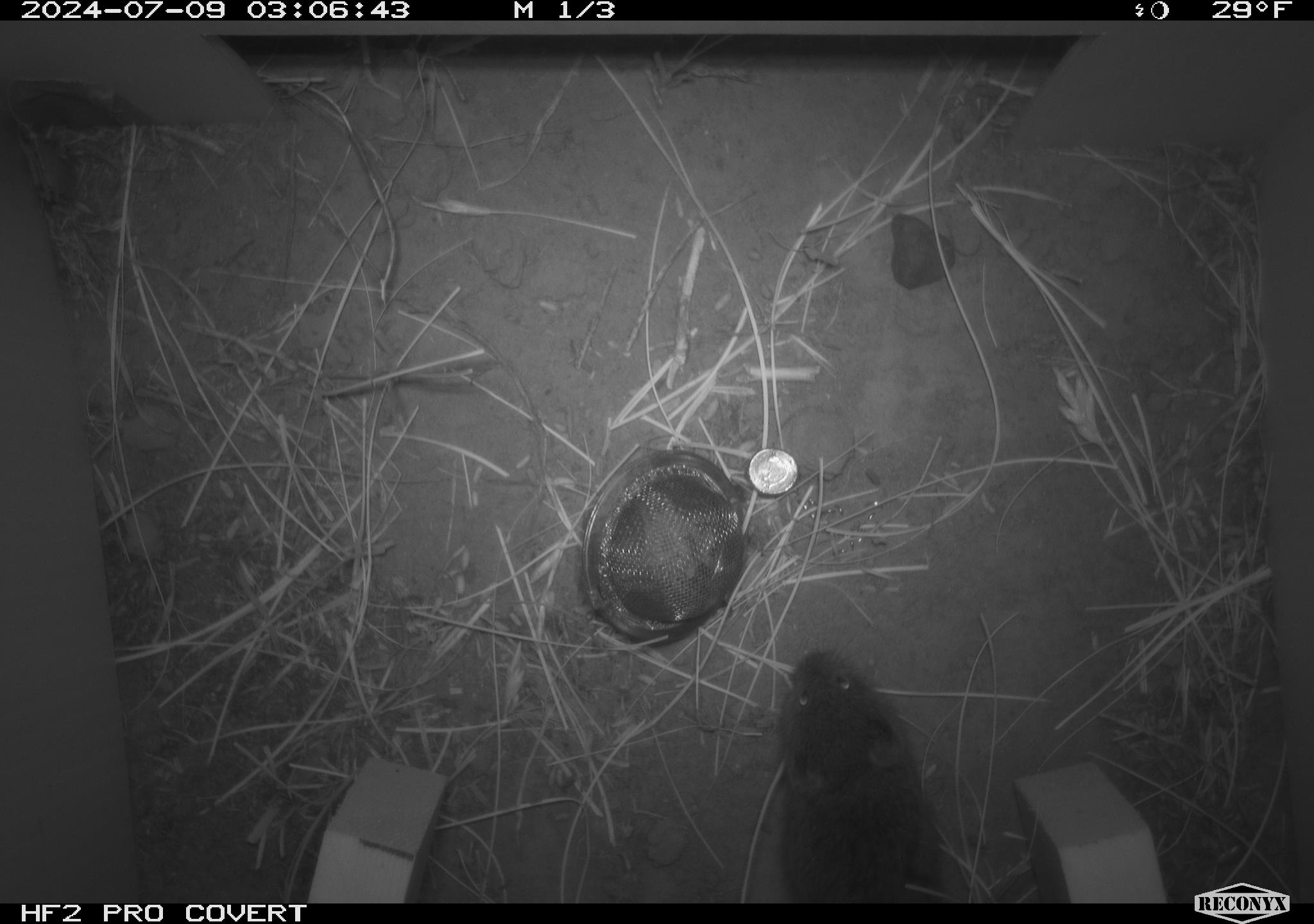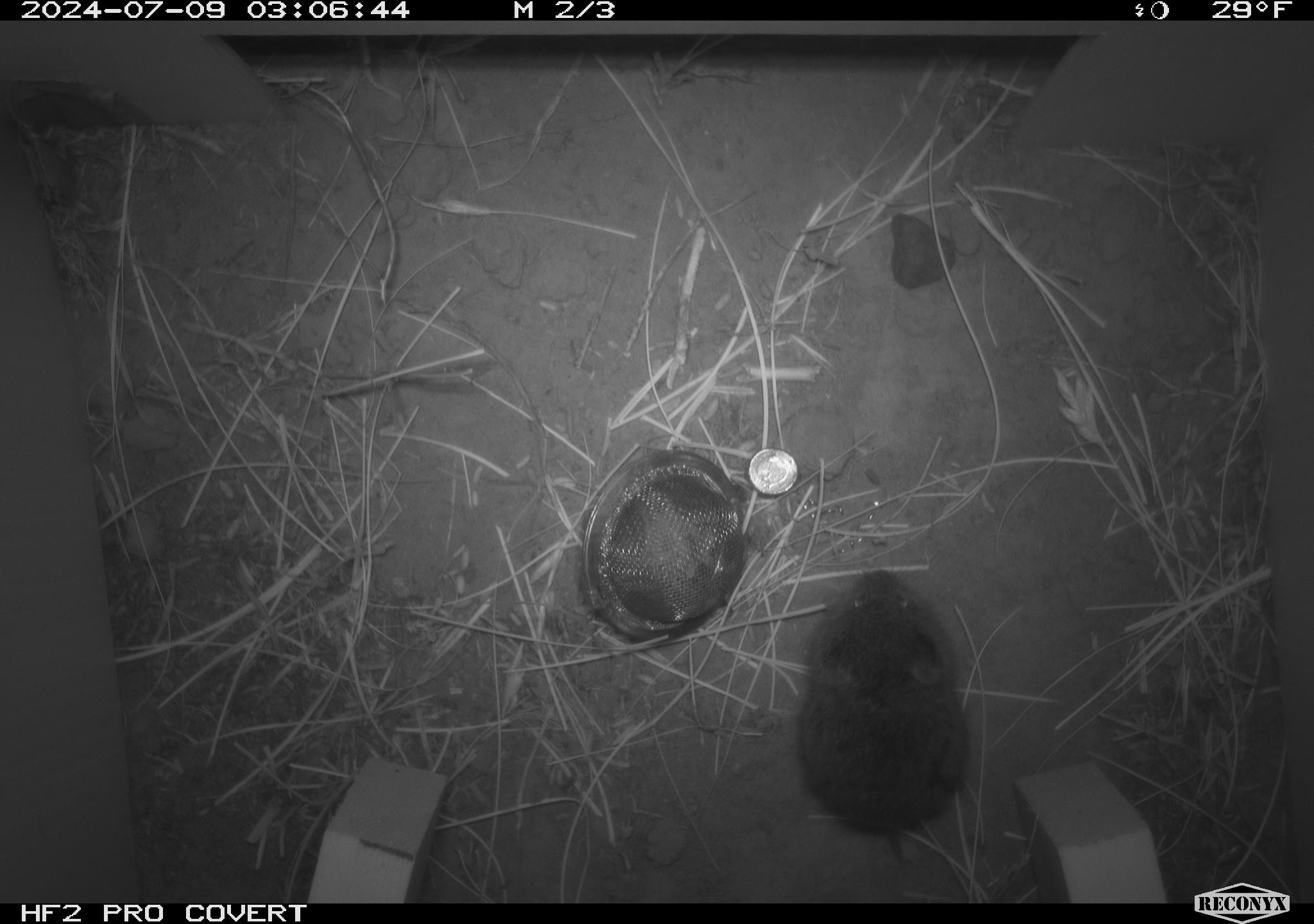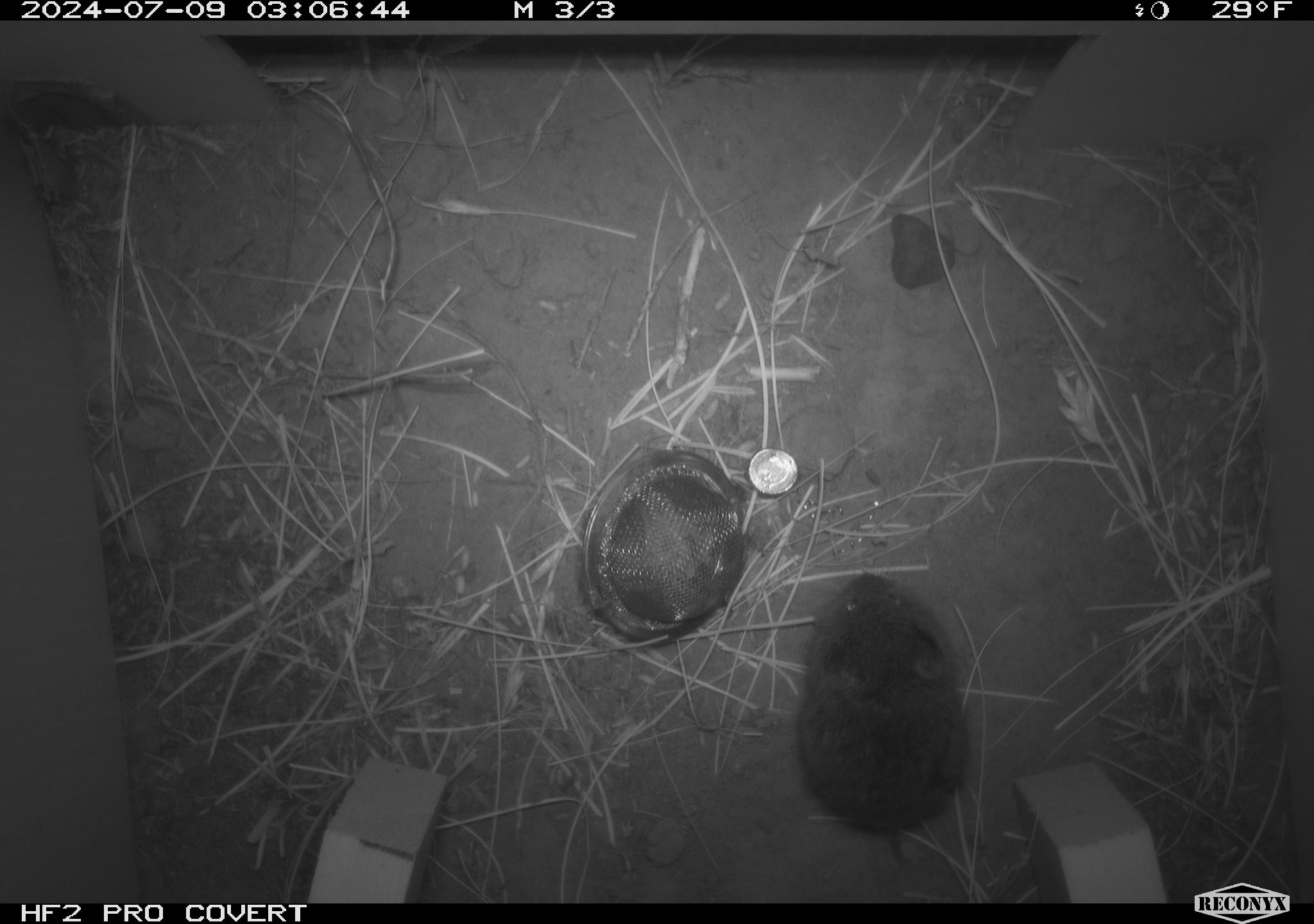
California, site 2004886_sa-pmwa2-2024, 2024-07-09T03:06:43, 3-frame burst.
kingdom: Animalia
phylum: Chordata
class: Mammalia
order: Rodentia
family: Cricetidae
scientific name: Arvicolinae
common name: voles, lemmings, and muskrats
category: arvicolinae subfamily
Arvicolinae subfamily (voles, lemmings, and muskrats) (Arvicolinae).